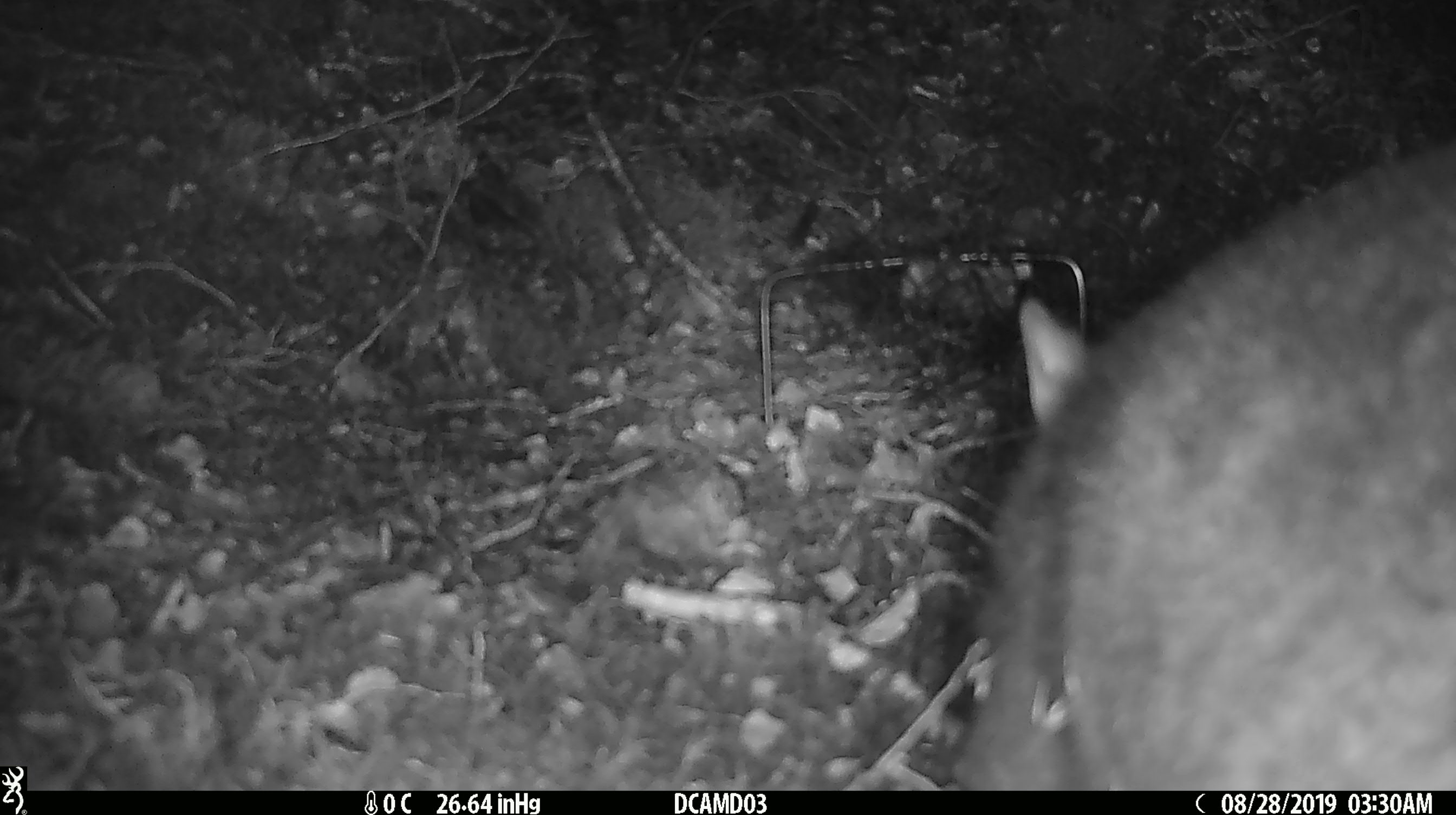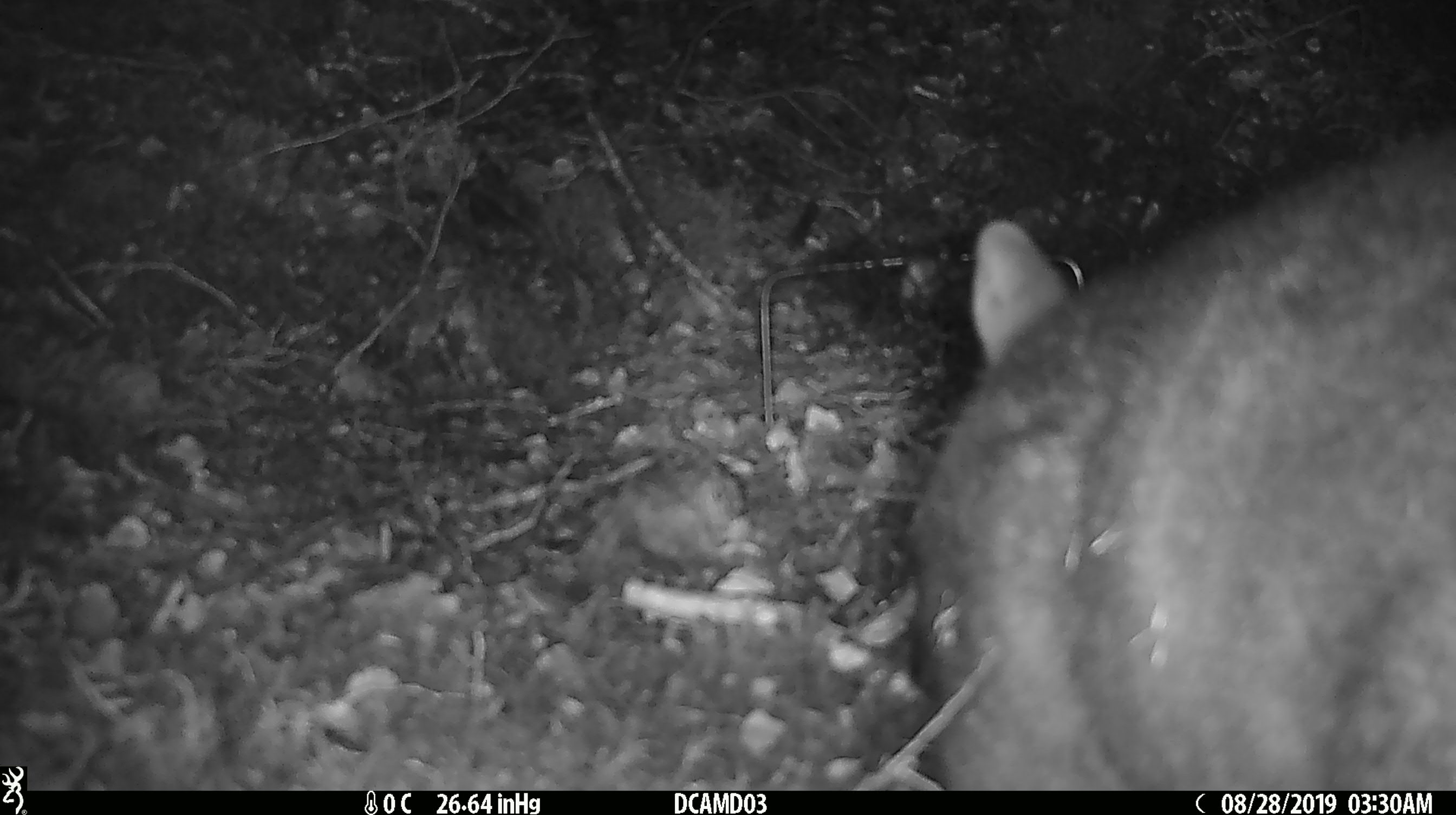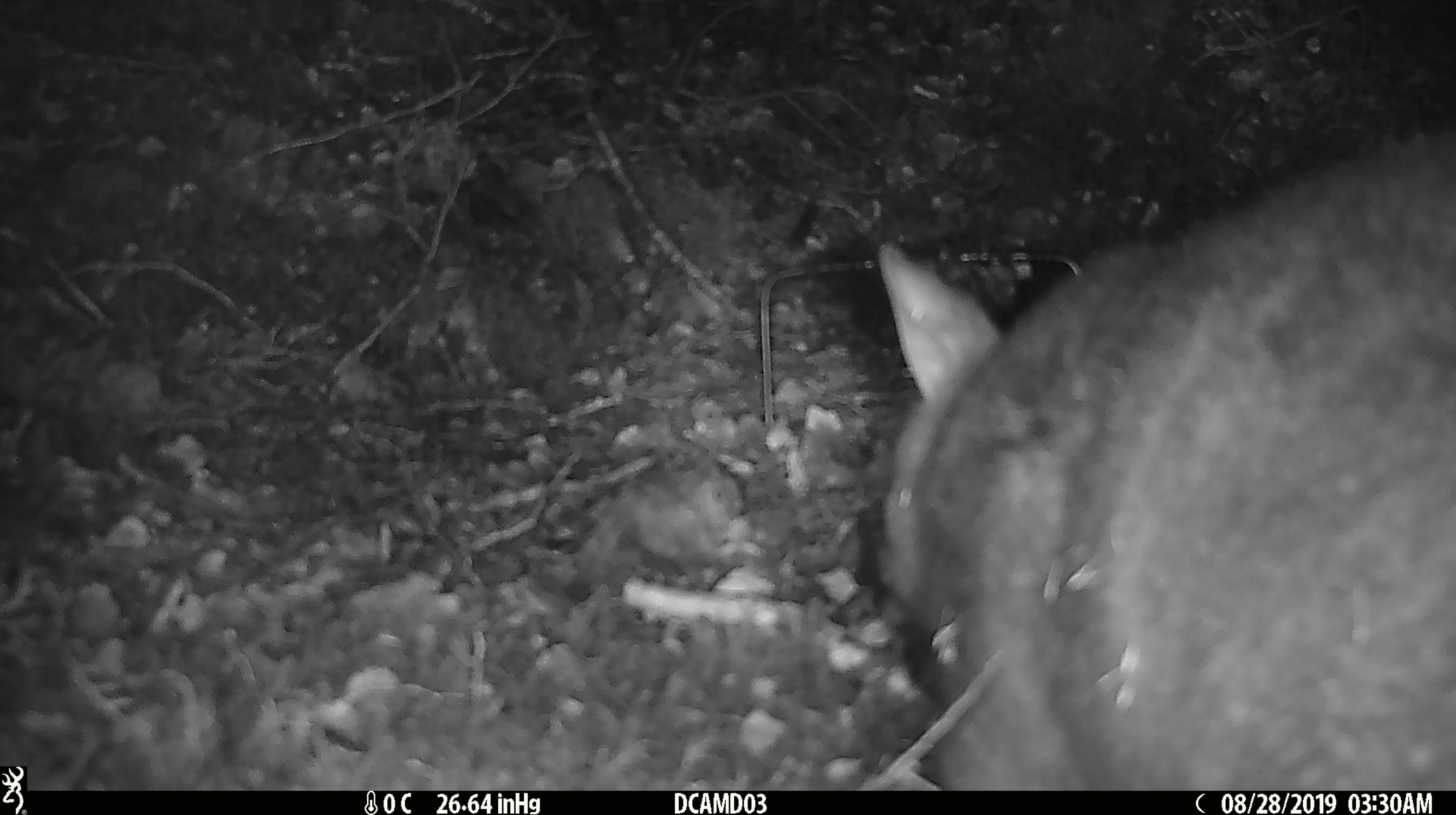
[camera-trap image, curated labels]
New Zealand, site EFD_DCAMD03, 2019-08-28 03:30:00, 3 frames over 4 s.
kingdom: Animalia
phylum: Chordata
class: Mammalia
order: Diprotodontia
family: Phalangeridae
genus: Trichosurus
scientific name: Trichosurus vulpecula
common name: common brushtail possum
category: possum